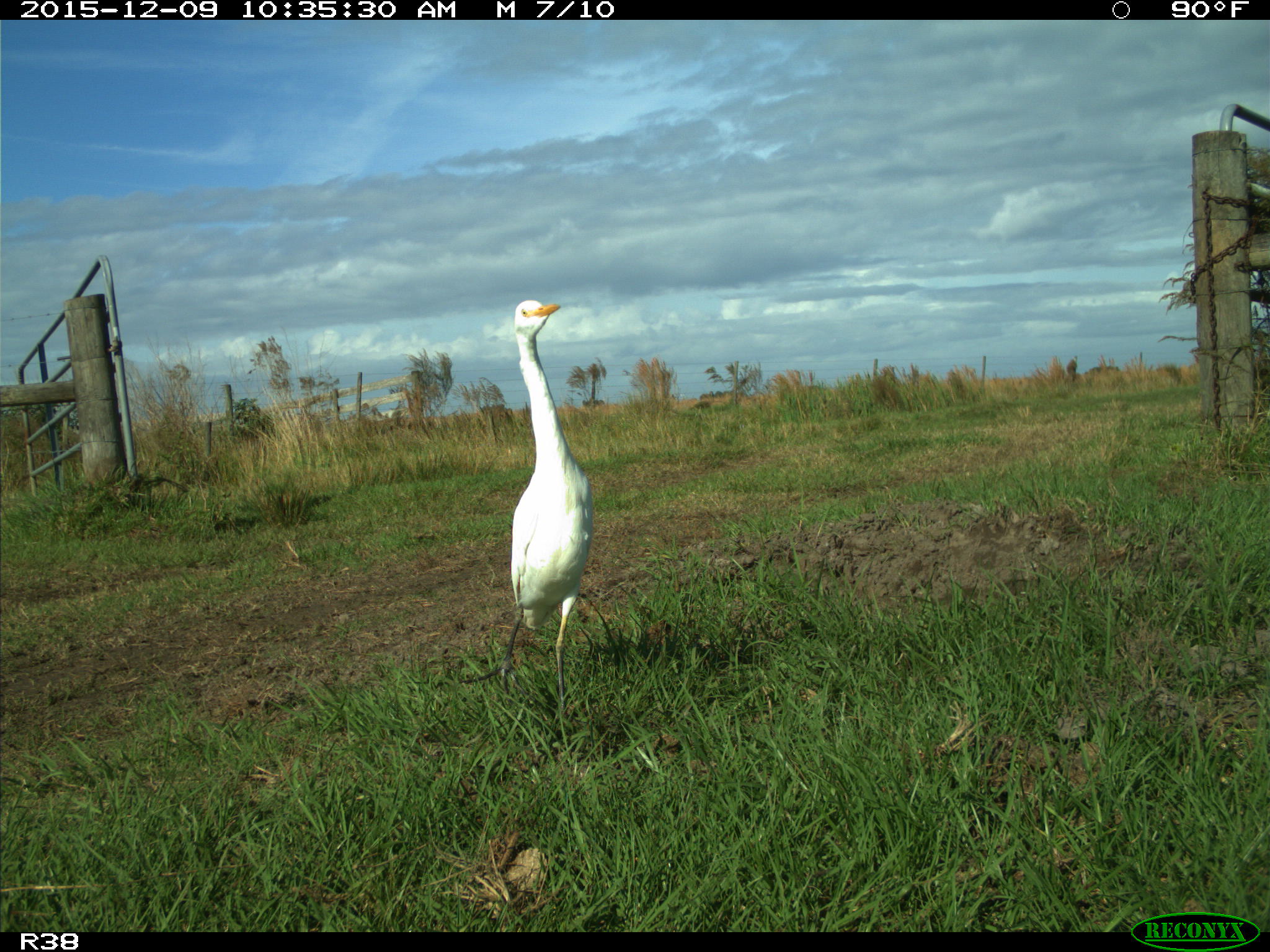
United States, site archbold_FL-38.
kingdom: Animalia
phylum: Chordata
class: Aves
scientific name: Aves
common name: birds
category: unidentified bird